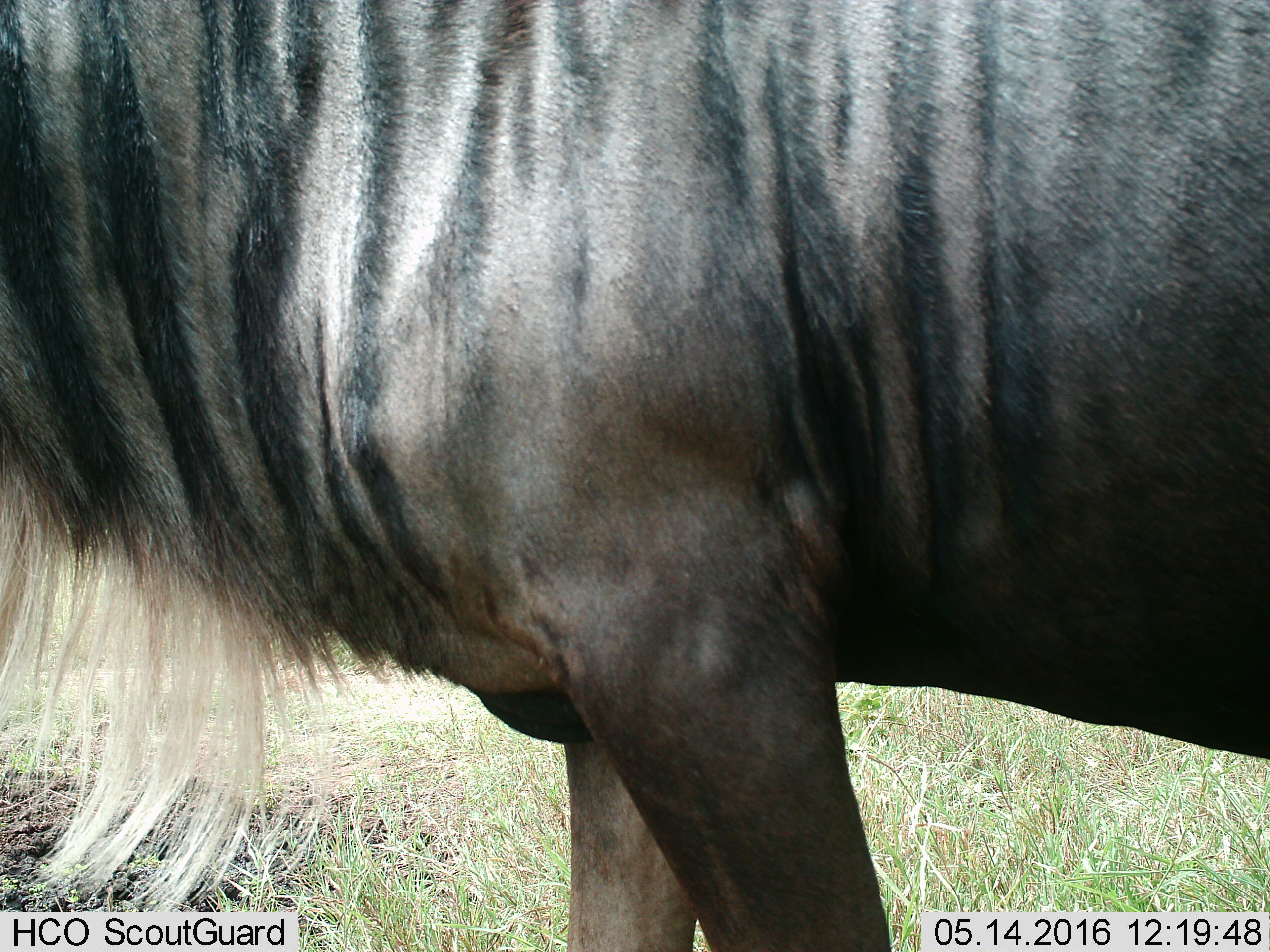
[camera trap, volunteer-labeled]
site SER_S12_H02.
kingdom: Animalia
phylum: Chordata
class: Mammalia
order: Artiodactyla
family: Bovidae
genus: Connochaetes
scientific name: Connochaetes taurinus taurinus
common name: blue wildebeest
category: wildebeestblue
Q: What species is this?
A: Wildebeestblue (blue wildebeest) (Connochaetes taurinus taurinus).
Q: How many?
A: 1.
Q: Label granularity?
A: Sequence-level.